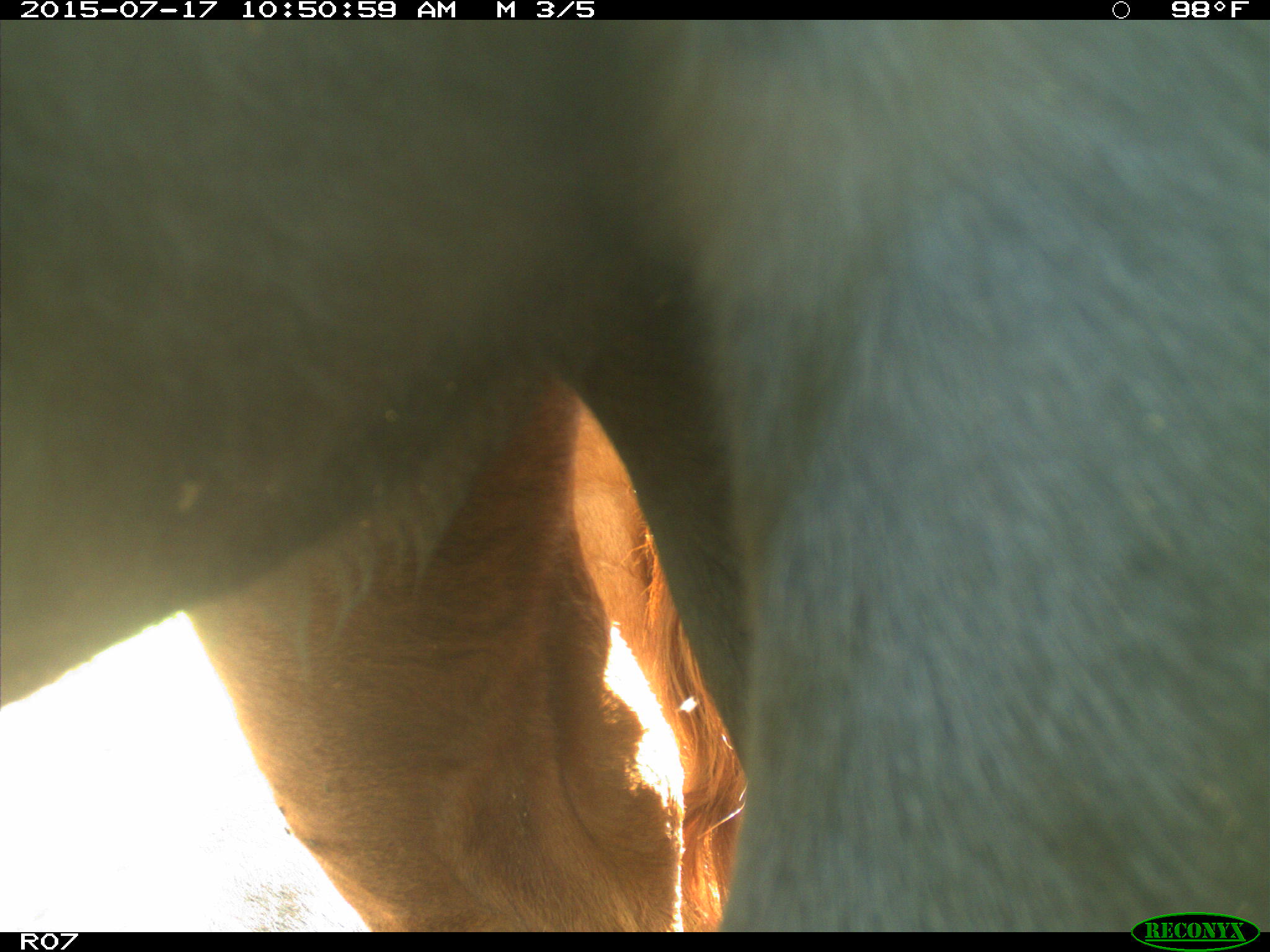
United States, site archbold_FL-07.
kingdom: Animalia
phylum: Chordata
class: Mammalia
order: Artiodactyla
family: Bovidae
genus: Bos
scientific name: Bos taurus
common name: domestic cow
Bos taurus (domestic cow).